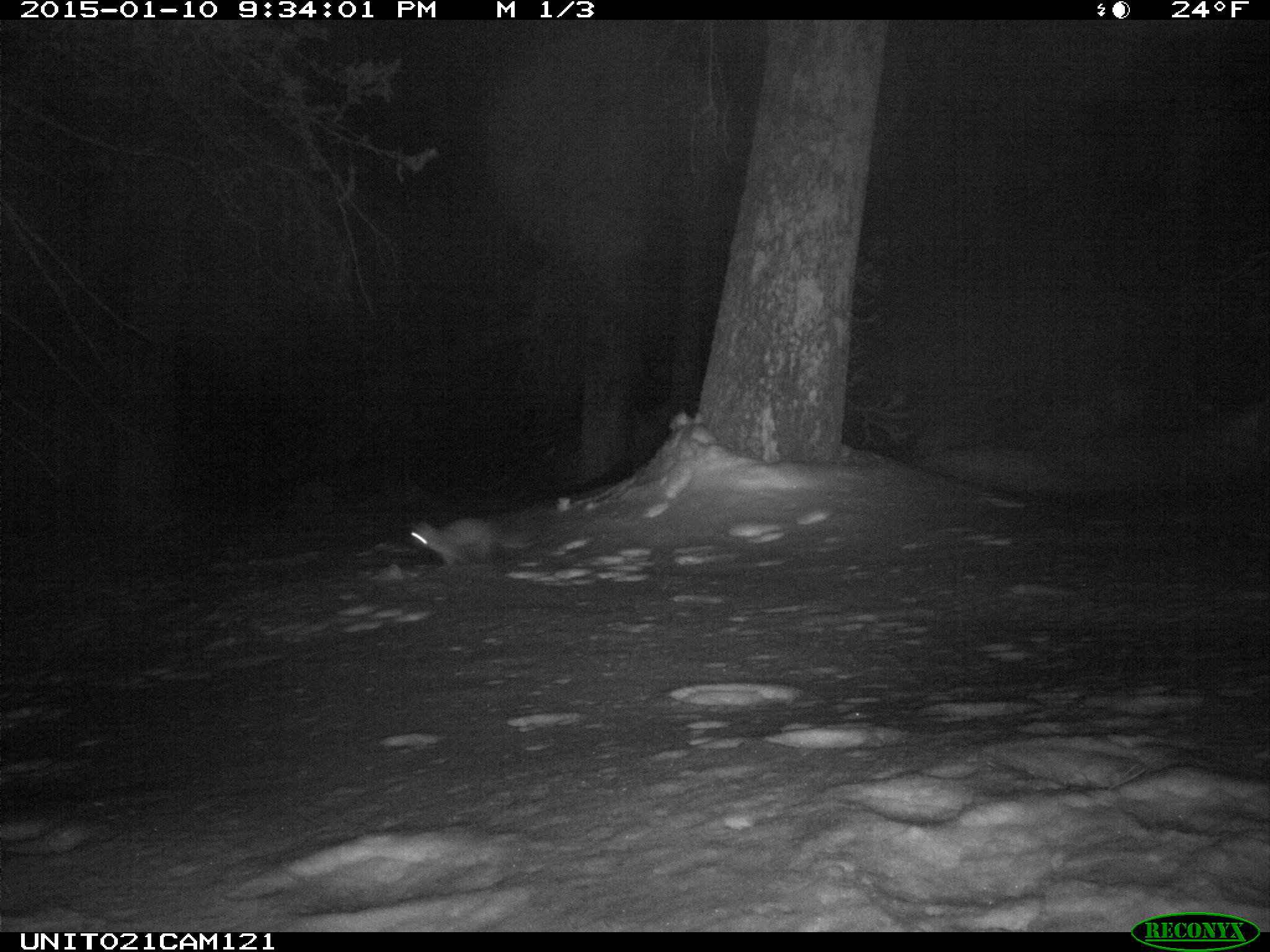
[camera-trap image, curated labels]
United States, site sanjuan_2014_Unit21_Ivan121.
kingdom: Animalia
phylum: Chordata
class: Mammalia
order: Carnivora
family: Mustelidae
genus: Martes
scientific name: Martes americana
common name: american marten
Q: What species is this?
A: Martes americana (american marten).